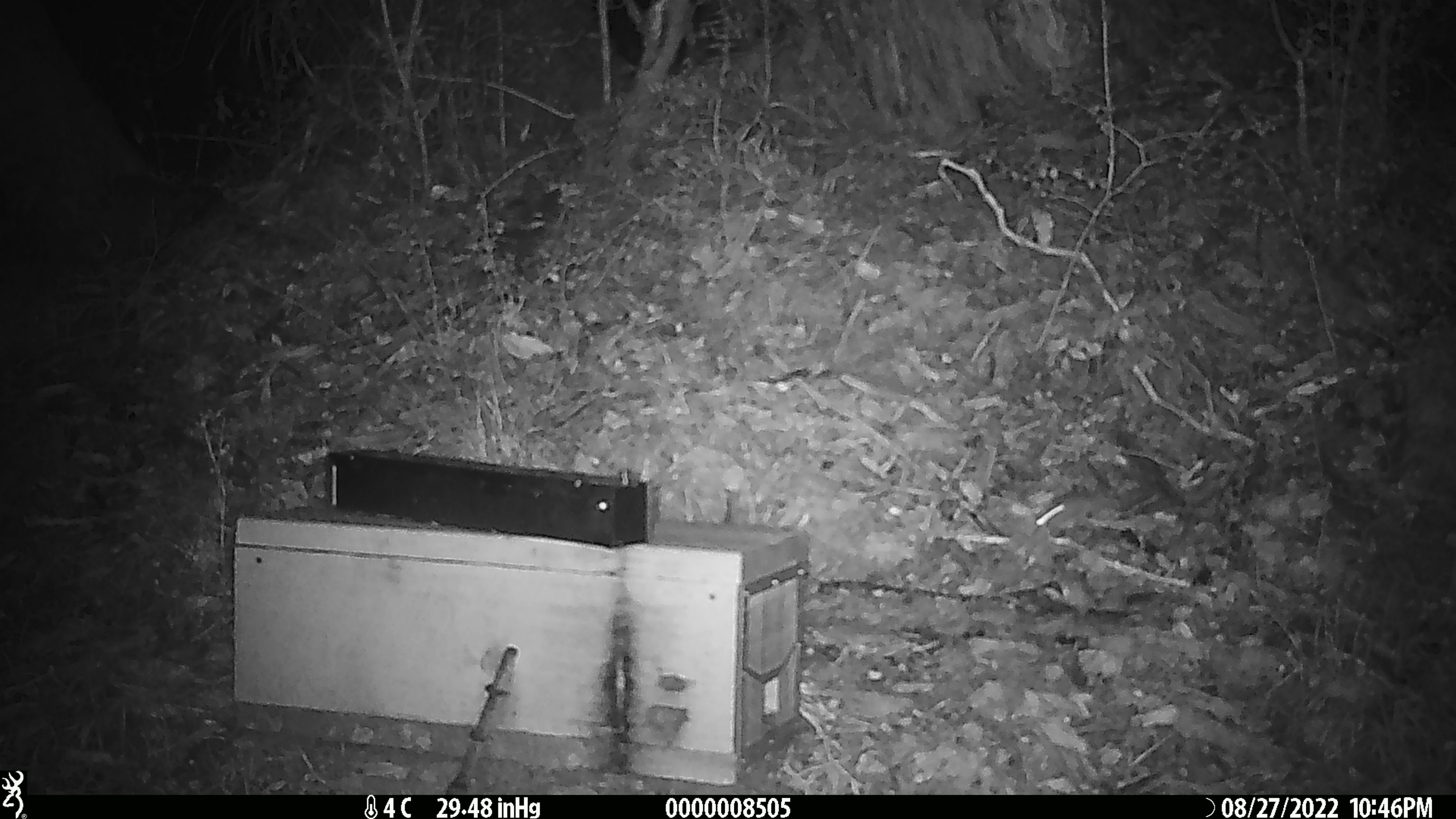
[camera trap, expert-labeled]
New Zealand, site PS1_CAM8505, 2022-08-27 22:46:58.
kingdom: Animalia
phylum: Chordata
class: Mammalia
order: Rodentia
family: Muridae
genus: Mus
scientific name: Mus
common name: mouse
Mouse (Mus).